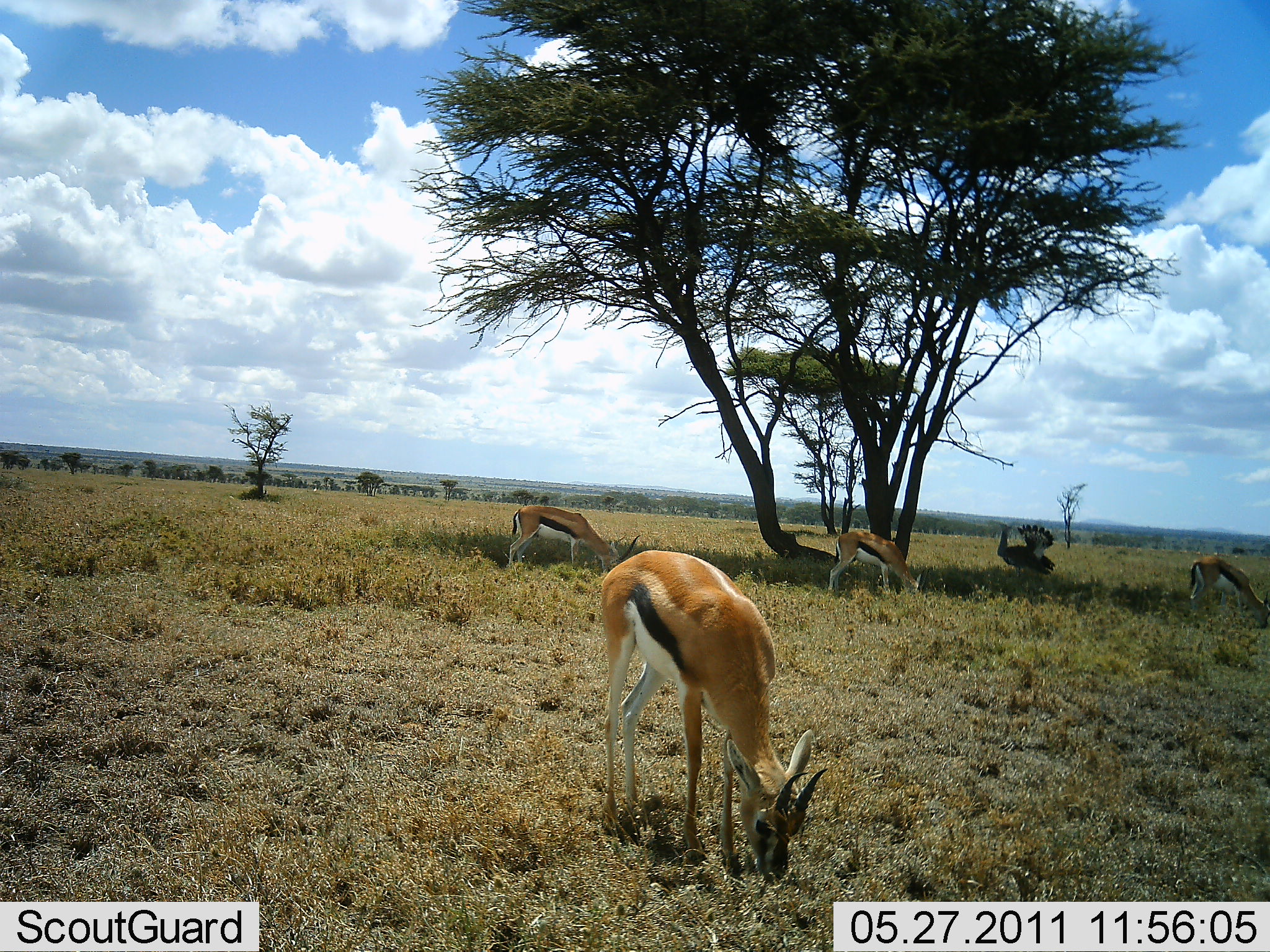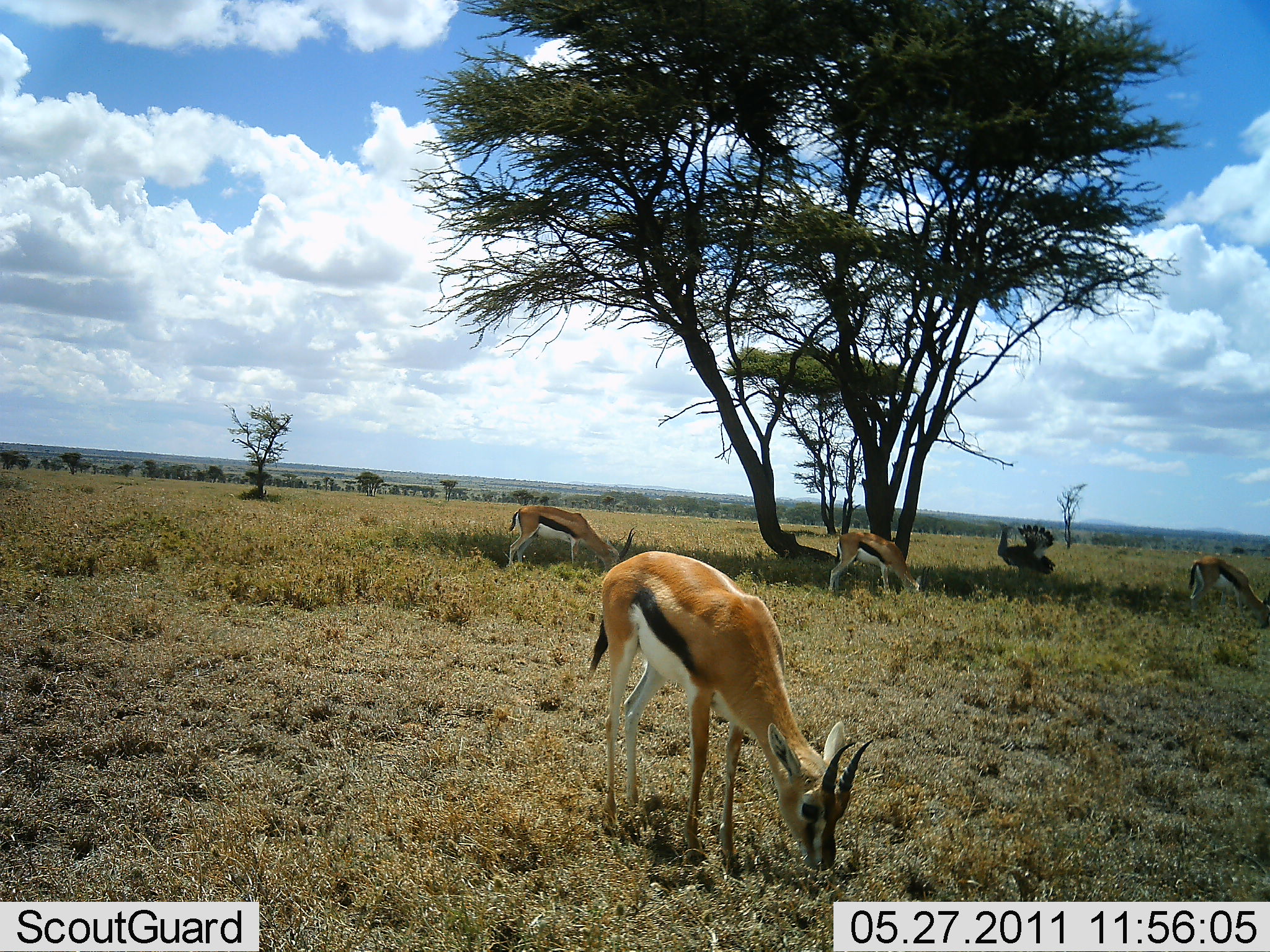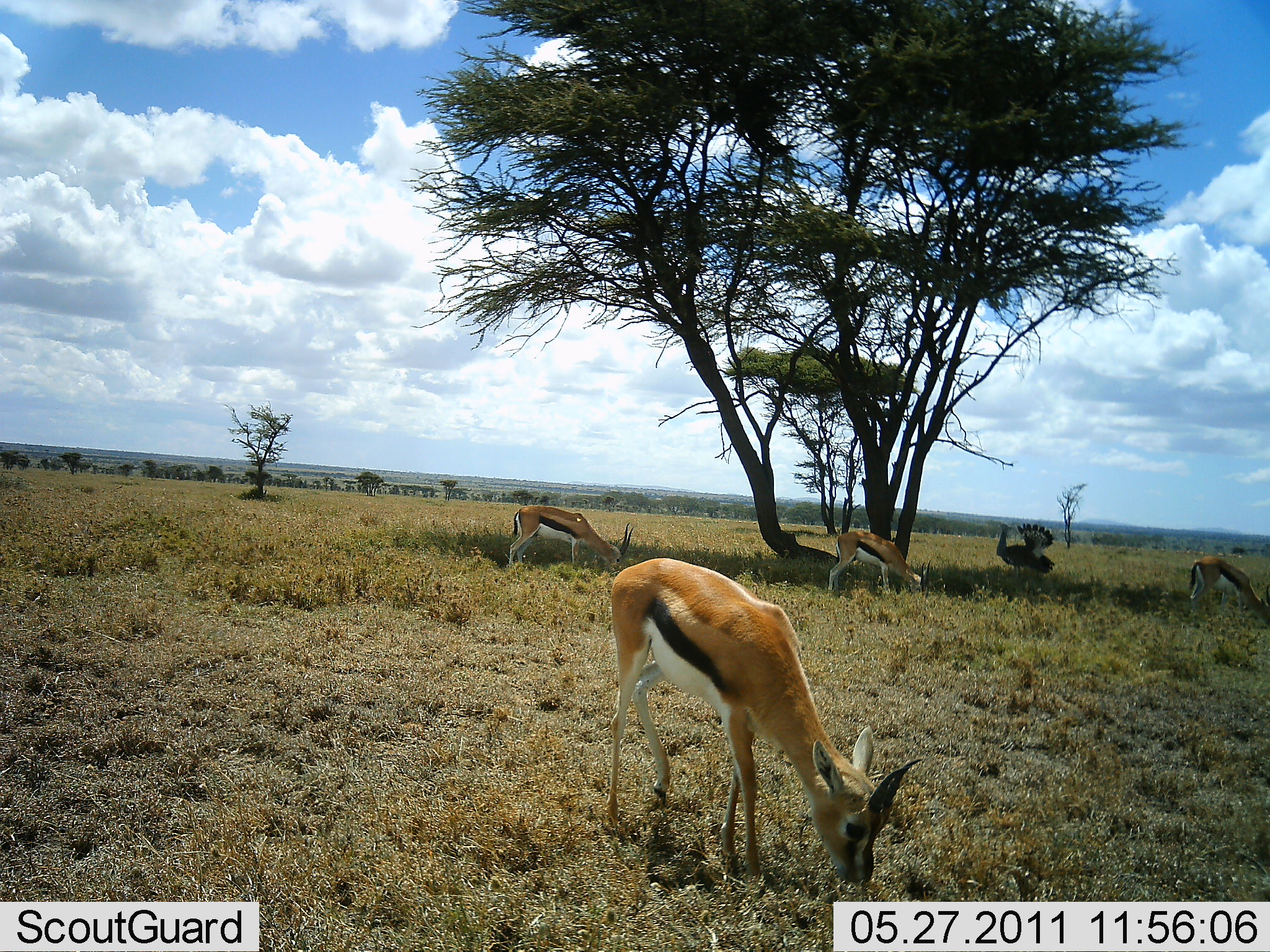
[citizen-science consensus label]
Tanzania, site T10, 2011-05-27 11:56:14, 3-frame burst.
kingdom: Animalia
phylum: Chordata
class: Mammalia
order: Artiodactyla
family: Bovidae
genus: Eudorcas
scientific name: Eudorcas thomsonii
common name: thomson's gazelle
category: gazellethomsons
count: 4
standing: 17%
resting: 4%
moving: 9%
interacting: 0%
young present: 0%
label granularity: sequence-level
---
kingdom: Animalia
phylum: Chordata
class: Aves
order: Struthioniformes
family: Struthionidae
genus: Struthio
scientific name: Struthio camelus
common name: ostrich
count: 1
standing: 100%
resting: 0%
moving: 0%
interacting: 25%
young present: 0%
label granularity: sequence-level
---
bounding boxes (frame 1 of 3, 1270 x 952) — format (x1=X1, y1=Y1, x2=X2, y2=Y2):
animal: (x1=600, y1=550, x2=782, y2=718); (x1=602, y1=550, x2=778, y2=719); (x1=508, y1=505, x2=641, y2=575); (x1=510, y1=504, x2=643, y2=570); (x1=828, y1=530, x2=930, y2=598); (x1=829, y1=531, x2=924, y2=597); (x1=1188, y1=557, x2=1270, y2=629); (x1=1188, y1=557, x2=1270, y2=628); (x1=997, y1=521, x2=1055, y2=581); (x1=997, y1=524, x2=1056, y2=579)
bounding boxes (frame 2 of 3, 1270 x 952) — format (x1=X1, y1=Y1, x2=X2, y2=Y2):
animal: (x1=588, y1=551, x2=874, y2=882); (x1=586, y1=552, x2=871, y2=872); (x1=507, y1=505, x2=635, y2=576); (x1=509, y1=505, x2=637, y2=568); (x1=828, y1=532, x2=931, y2=596); (x1=830, y1=531, x2=930, y2=595); (x1=1188, y1=556, x2=1270, y2=629); (x1=1189, y1=556, x2=1270, y2=626); (x1=996, y1=522, x2=1056, y2=584); (x1=996, y1=520, x2=1055, y2=575)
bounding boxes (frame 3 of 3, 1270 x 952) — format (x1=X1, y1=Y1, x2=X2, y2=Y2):
animal: (x1=612, y1=556, x2=819, y2=708); (x1=611, y1=557, x2=817, y2=709); (x1=509, y1=506, x2=634, y2=576); (x1=510, y1=504, x2=635, y2=569); (x1=828, y1=530, x2=932, y2=601); (x1=828, y1=531, x2=930, y2=593); (x1=1188, y1=556, x2=1270, y2=628); (x1=1188, y1=556, x2=1270, y2=626); (x1=996, y1=521, x2=1056, y2=579); (x1=997, y1=521, x2=1056, y2=577)